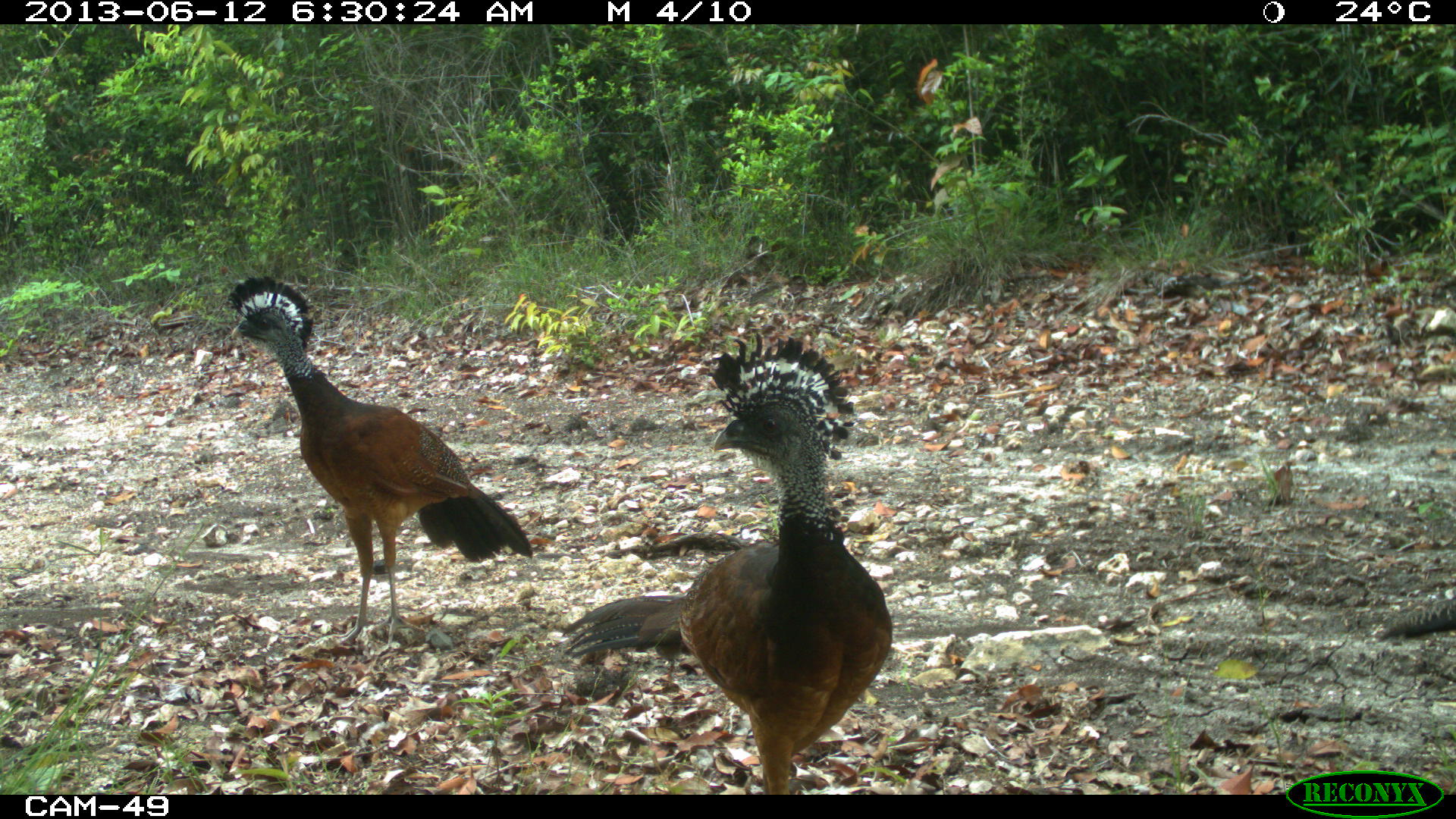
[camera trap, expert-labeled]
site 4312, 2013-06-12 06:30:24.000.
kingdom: Animalia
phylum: Chordata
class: Aves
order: Galliformes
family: Cracidae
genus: Crax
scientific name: Crax rubra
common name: great curassow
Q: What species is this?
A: Crax rubra (great curassow).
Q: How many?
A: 3.